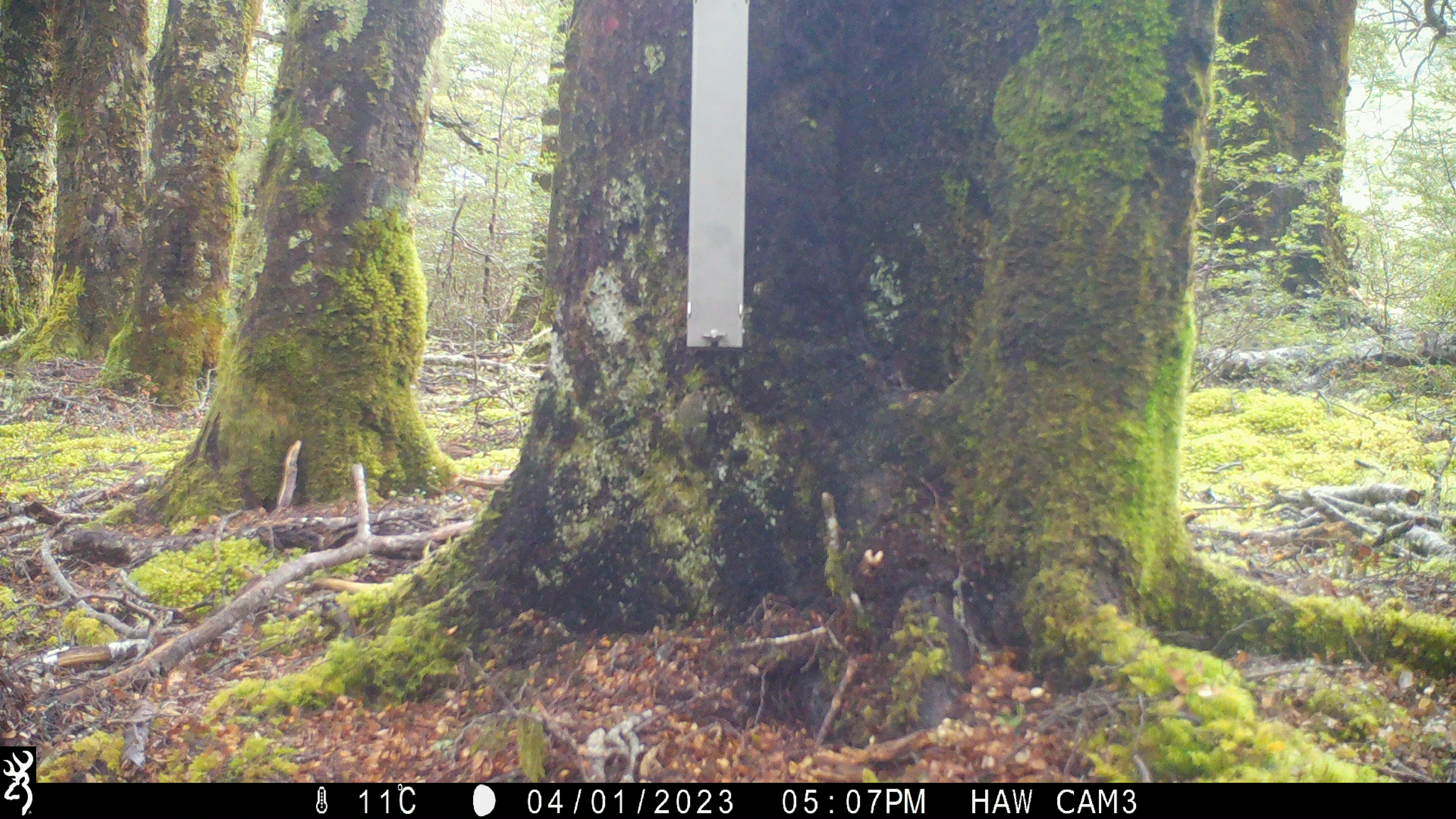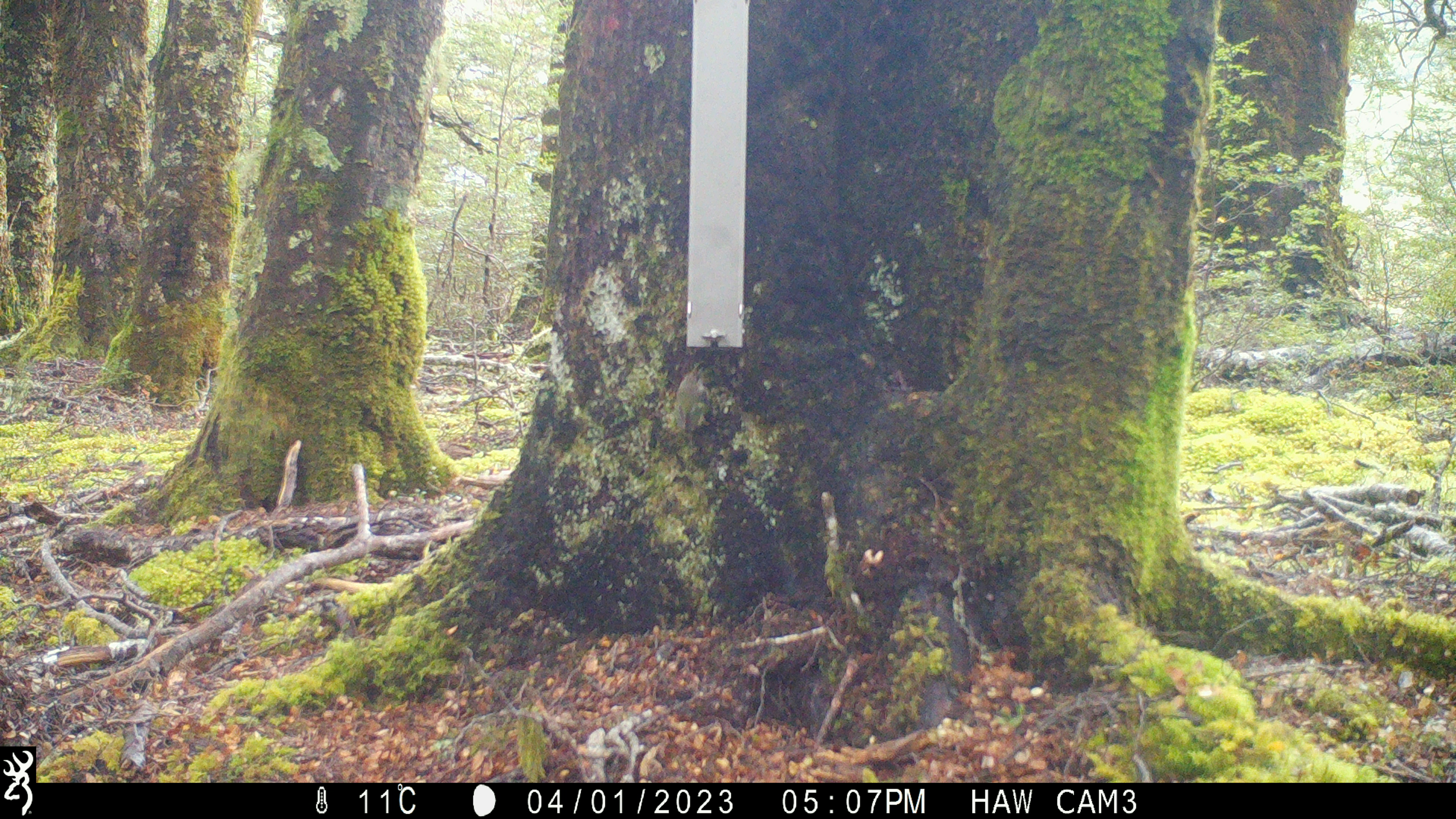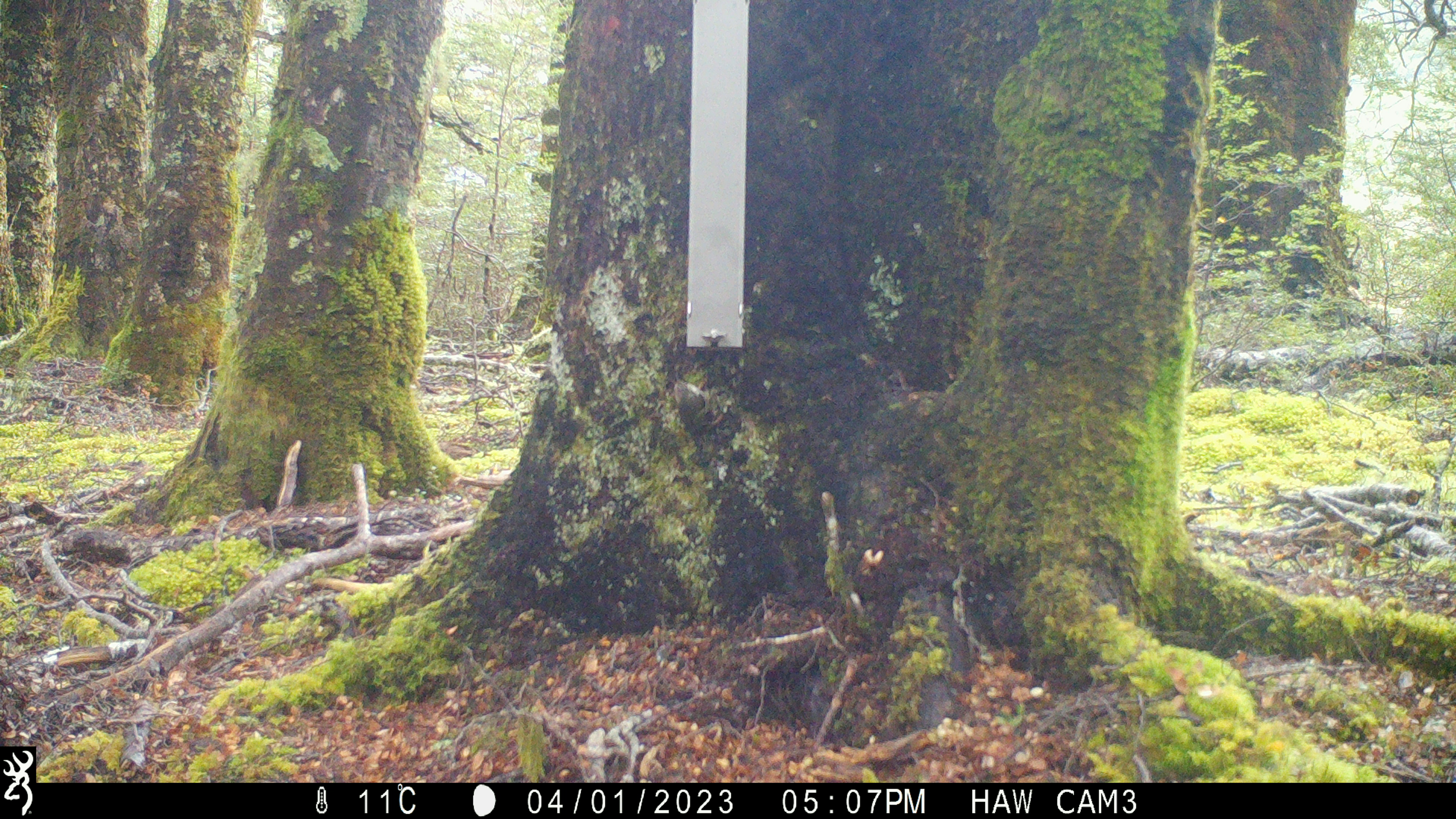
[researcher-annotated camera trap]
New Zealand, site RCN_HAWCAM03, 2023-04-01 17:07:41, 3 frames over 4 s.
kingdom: Animalia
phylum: Chordata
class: Aves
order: Passeriformes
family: Acanthisittidae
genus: Acanthisitta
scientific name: Acanthisitta chloris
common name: rifleman